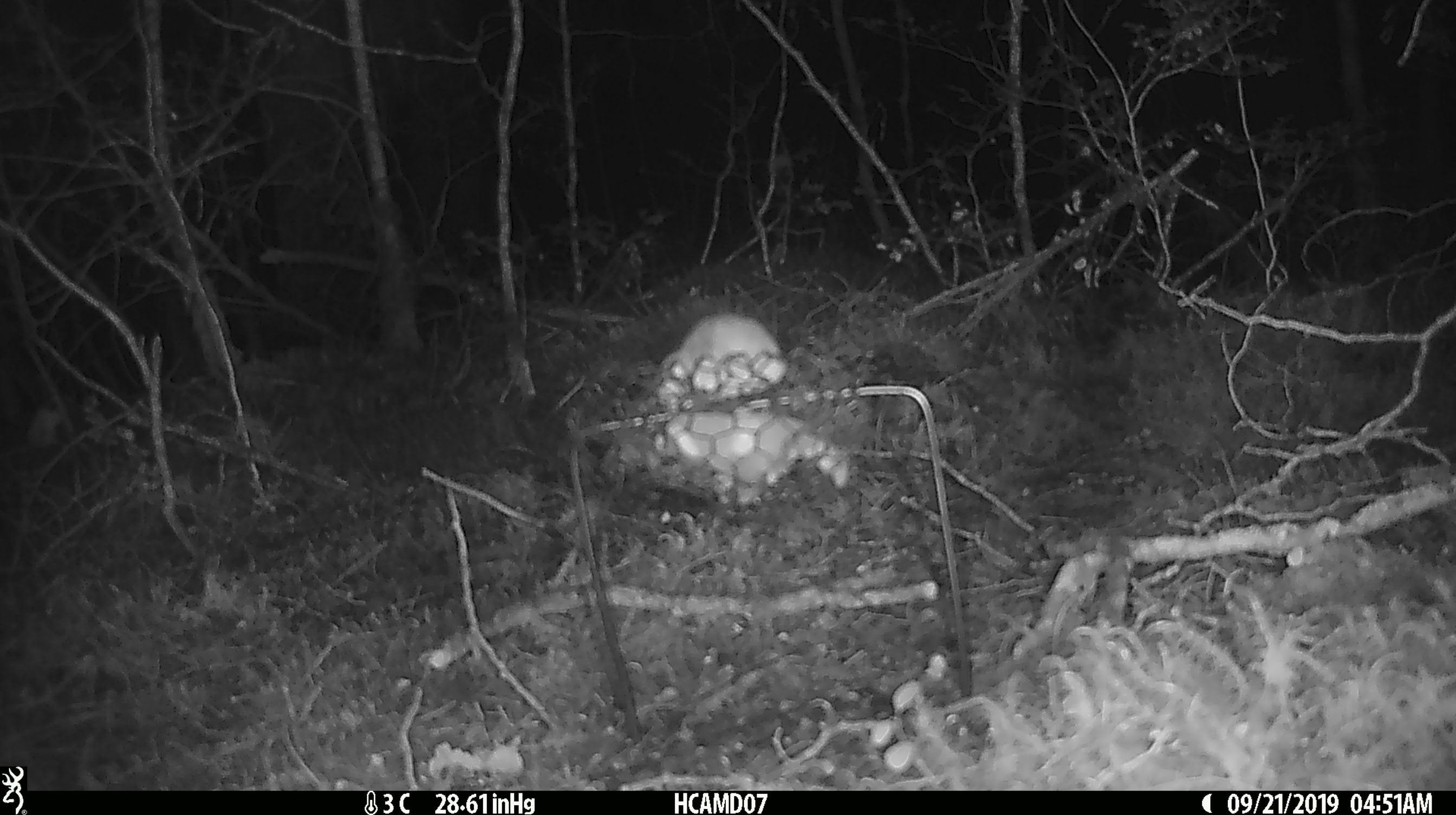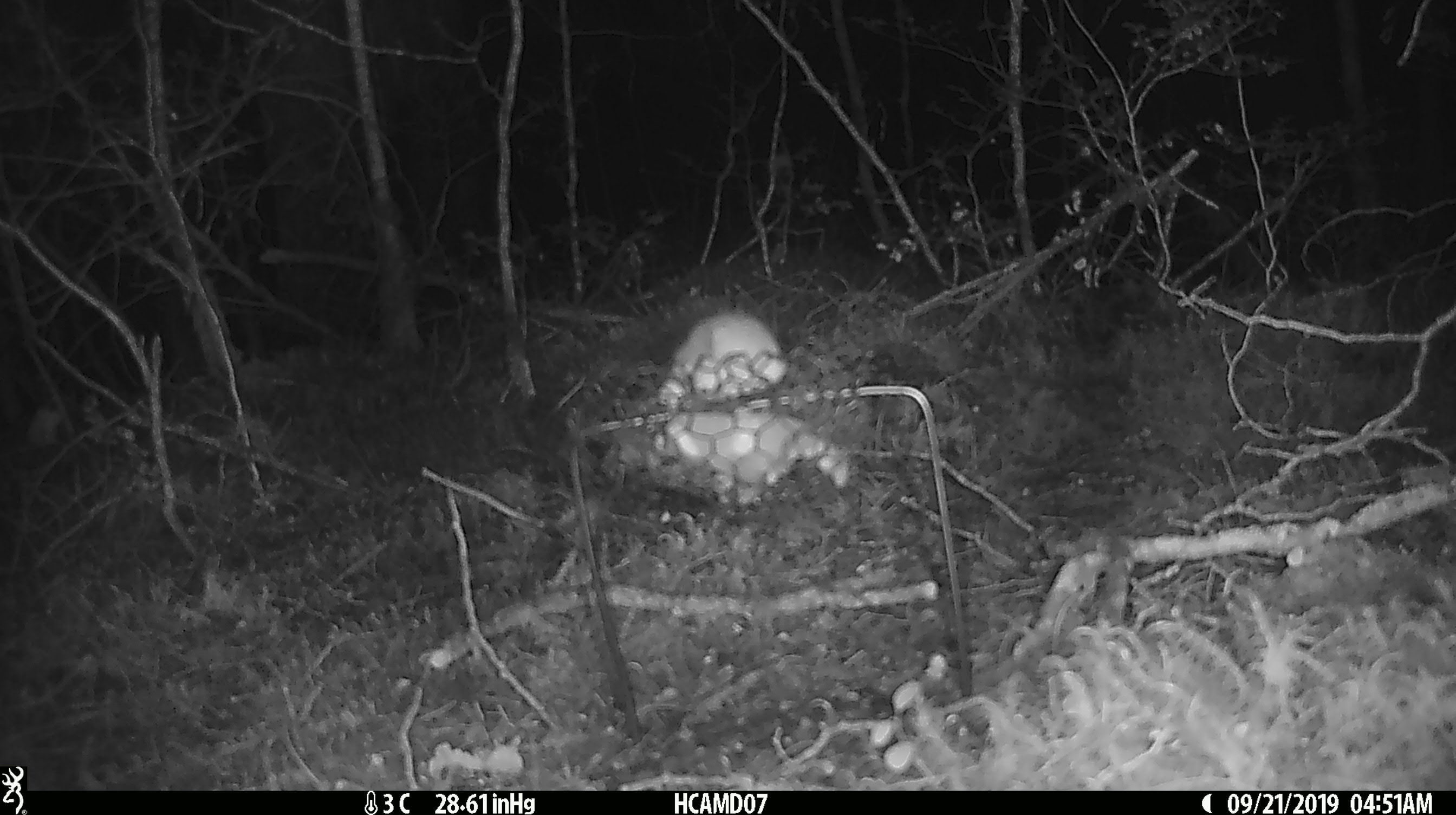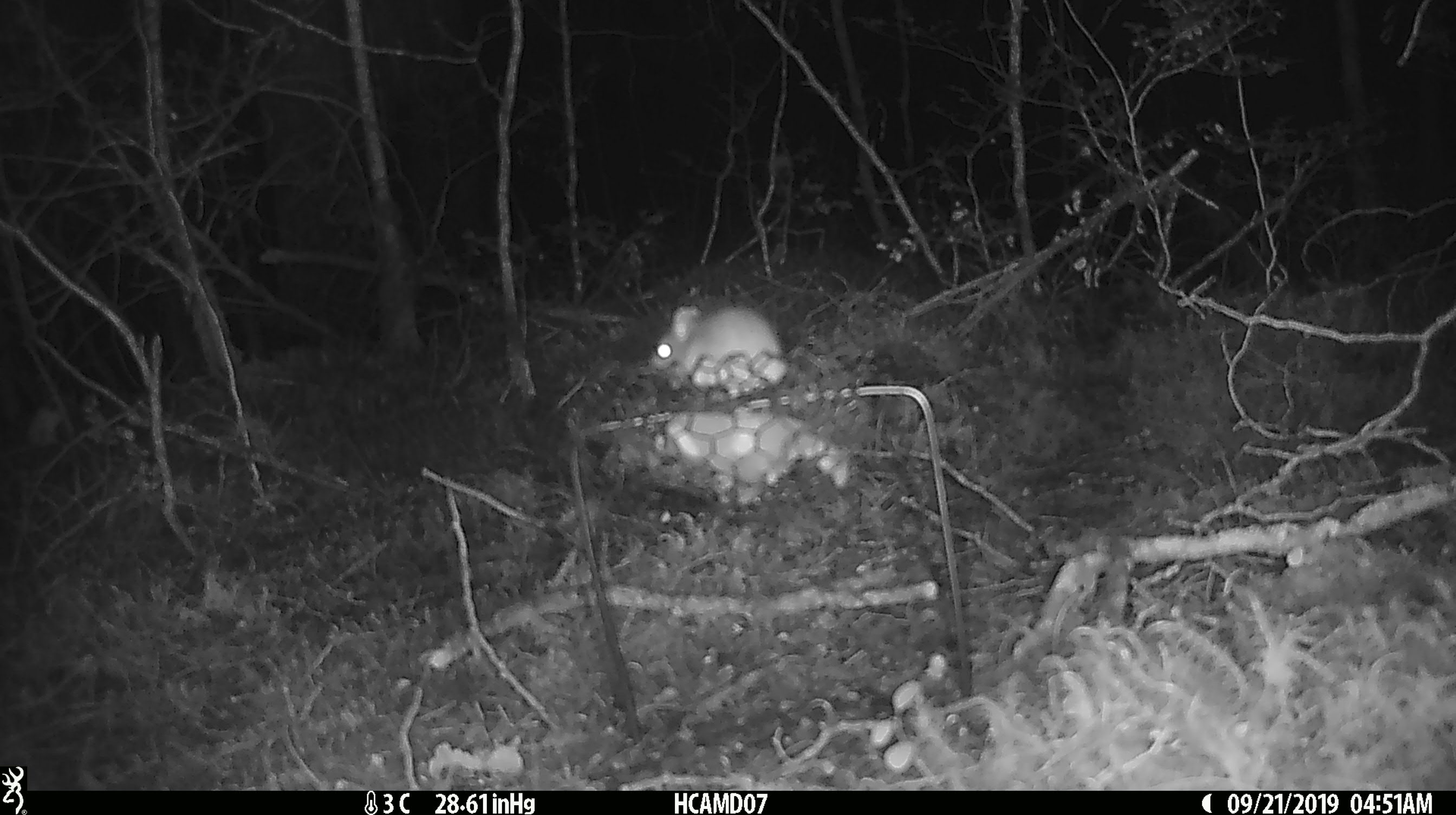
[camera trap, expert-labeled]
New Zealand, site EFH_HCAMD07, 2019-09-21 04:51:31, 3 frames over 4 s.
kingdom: Animalia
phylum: Chordata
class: Mammalia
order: Rodentia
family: Muridae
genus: Mus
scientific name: Mus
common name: mouse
Mouse (Mus).